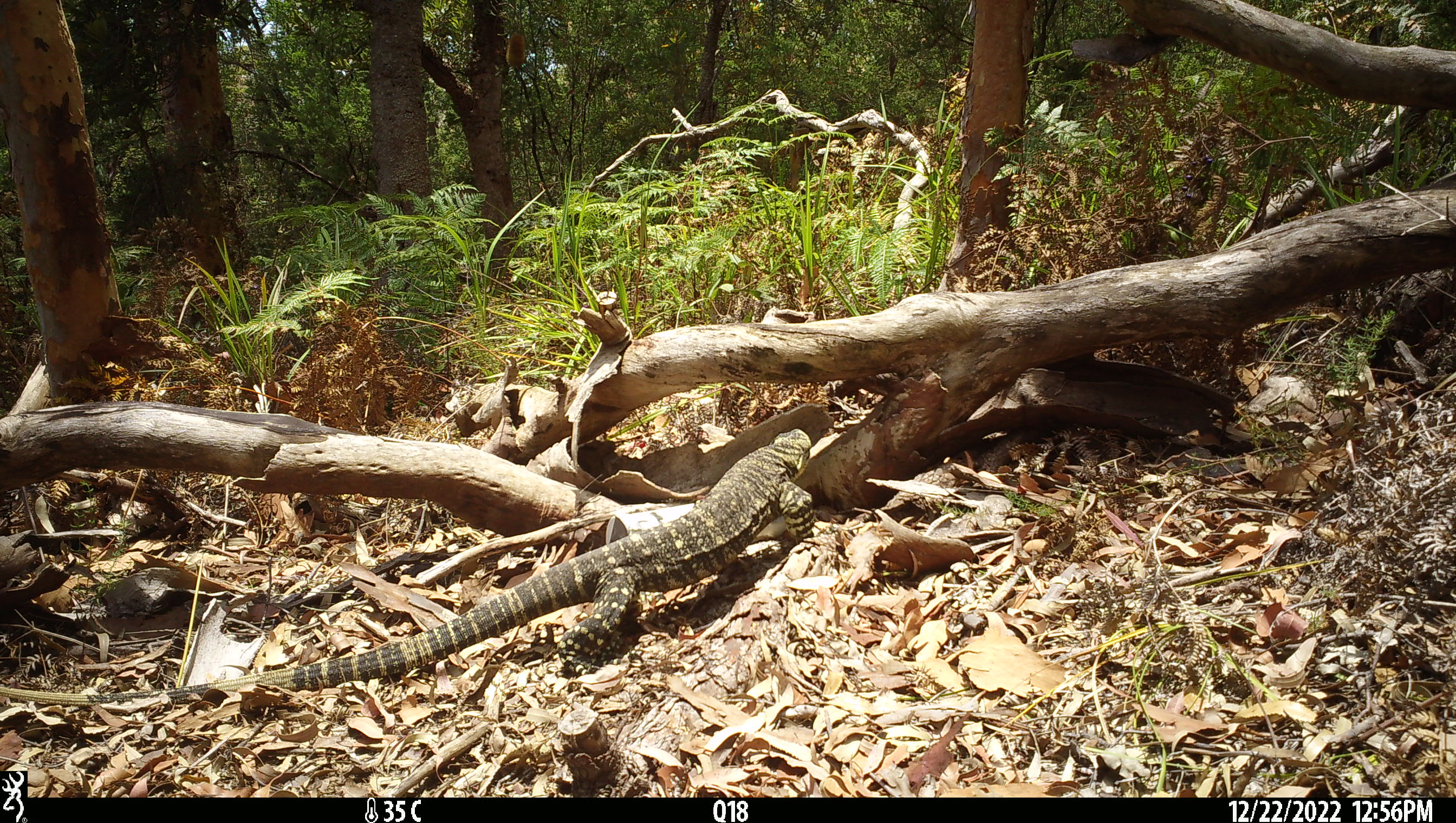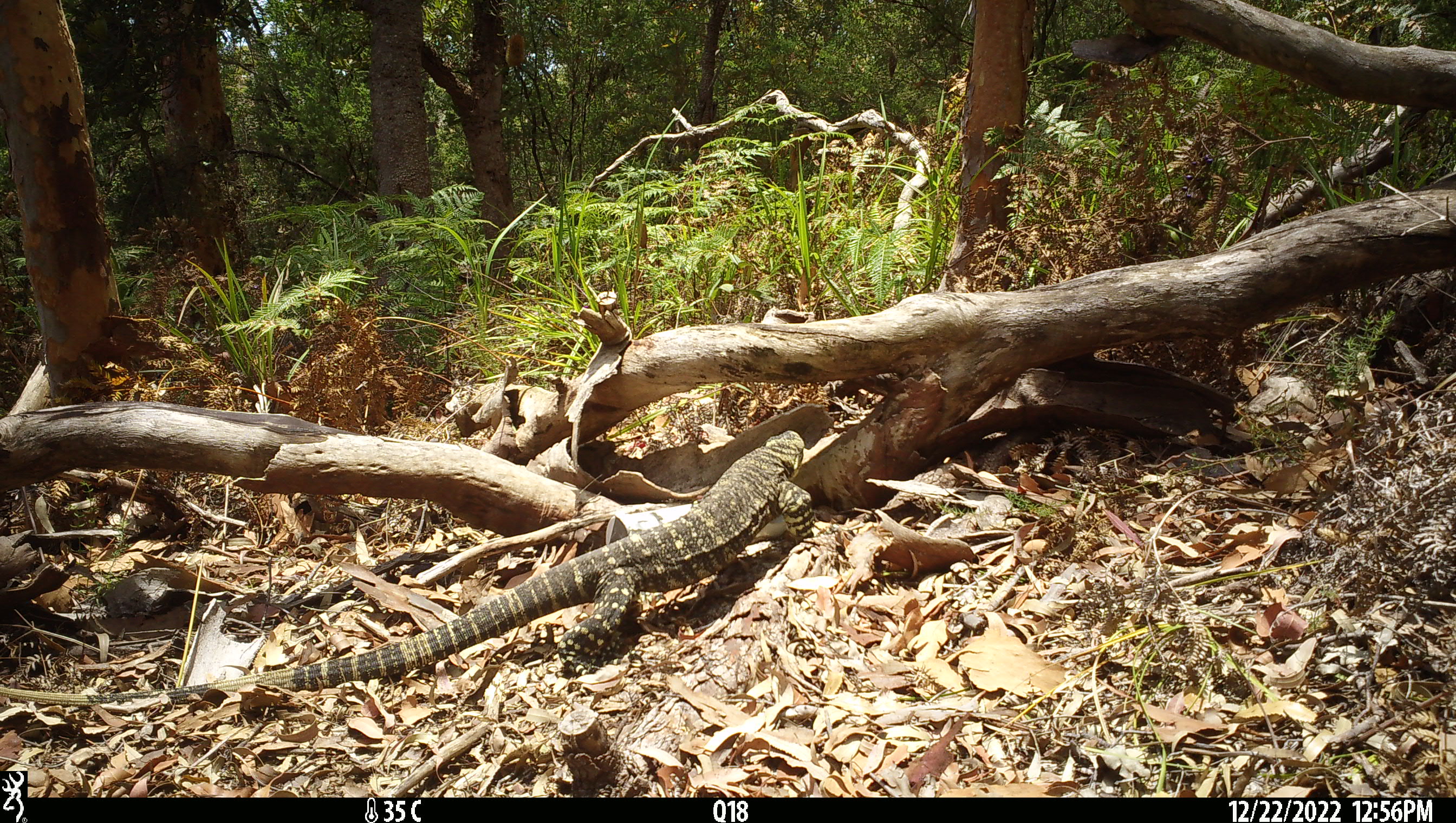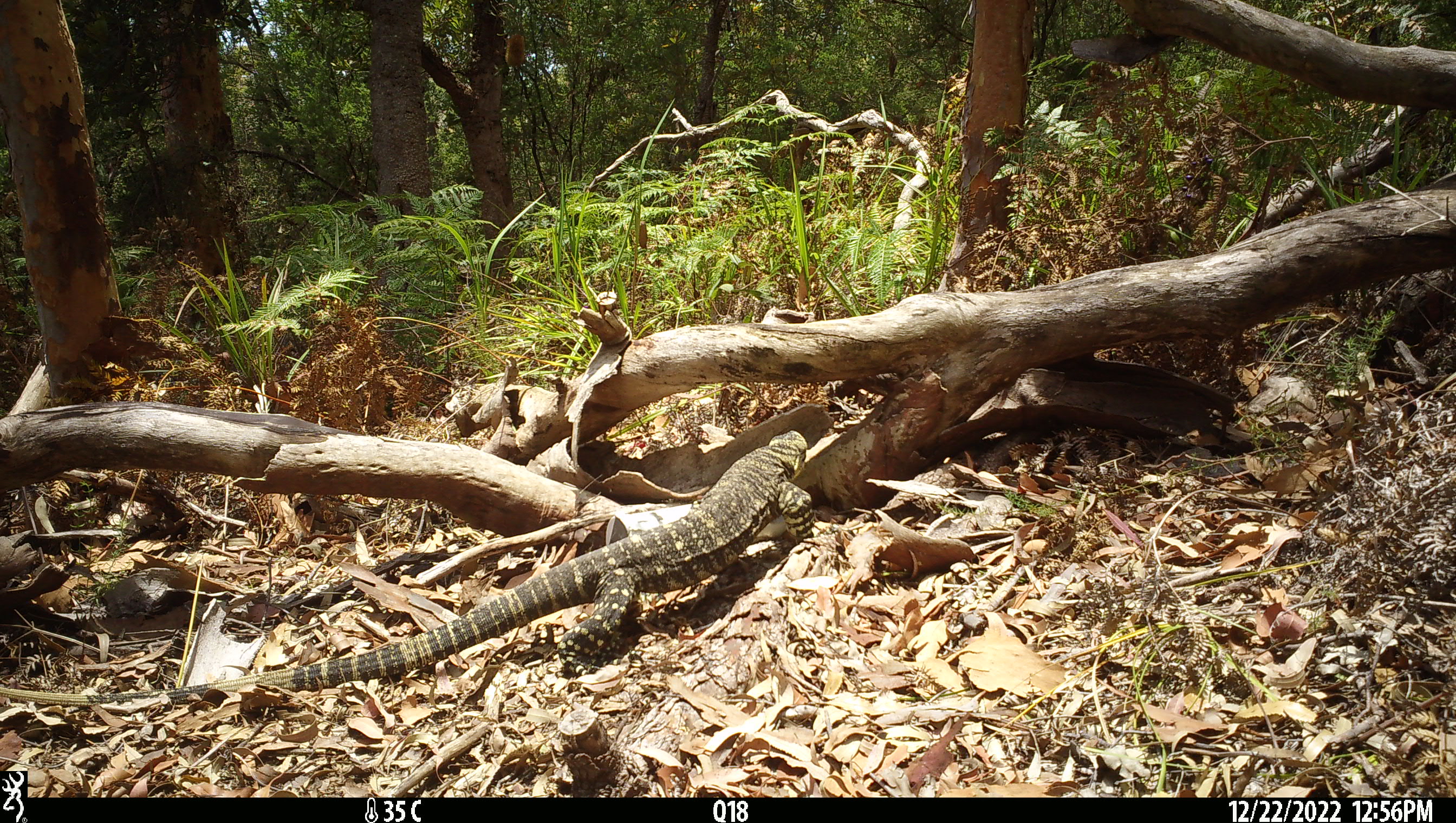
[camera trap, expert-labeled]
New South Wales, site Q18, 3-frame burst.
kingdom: Animalia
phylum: Chordata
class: Reptilia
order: Squamata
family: Varanidae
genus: Varanus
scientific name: Varanus varius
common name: lace monitor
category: goanna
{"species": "goanna (lace monitor) (Varanus varius)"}